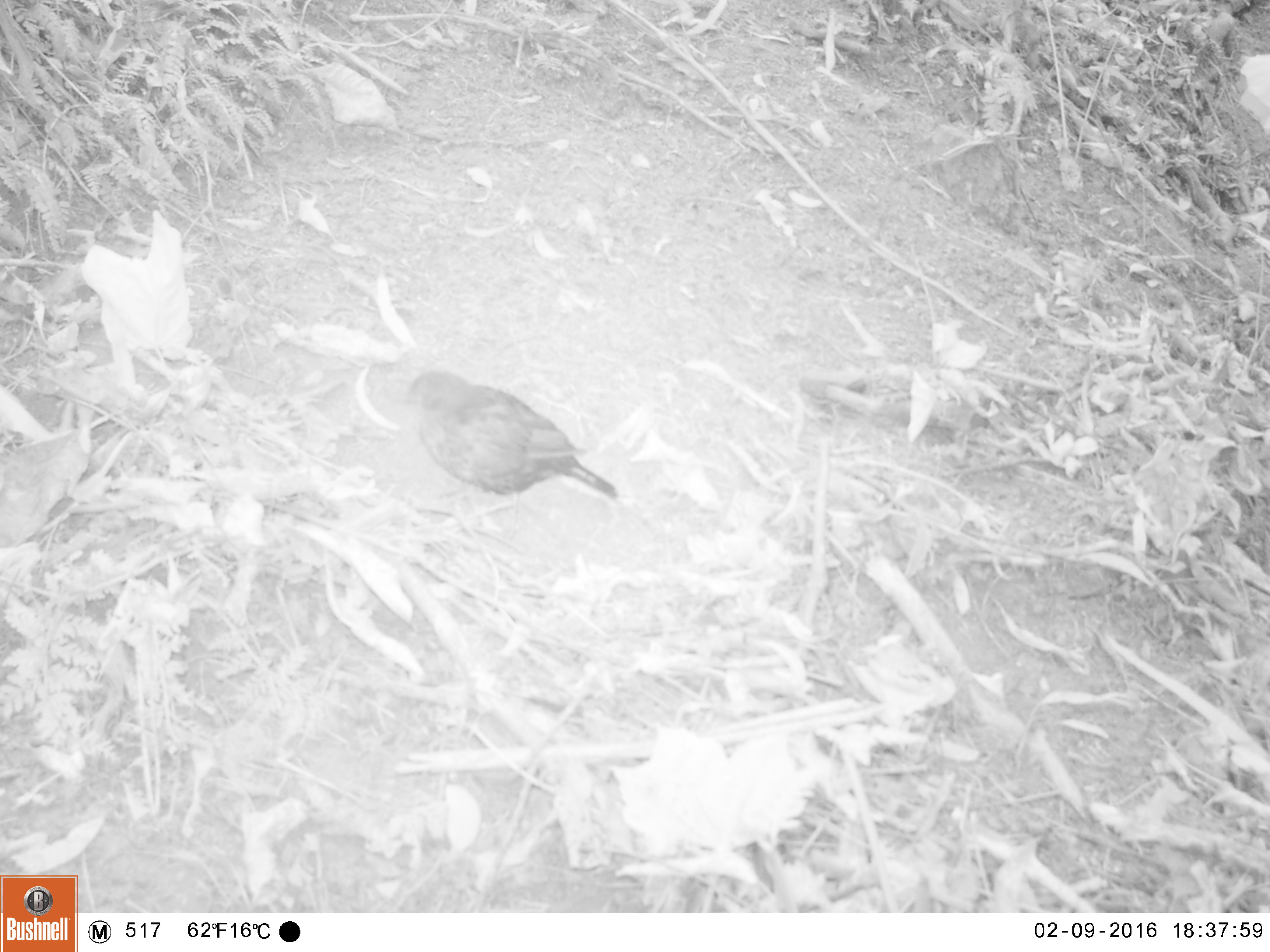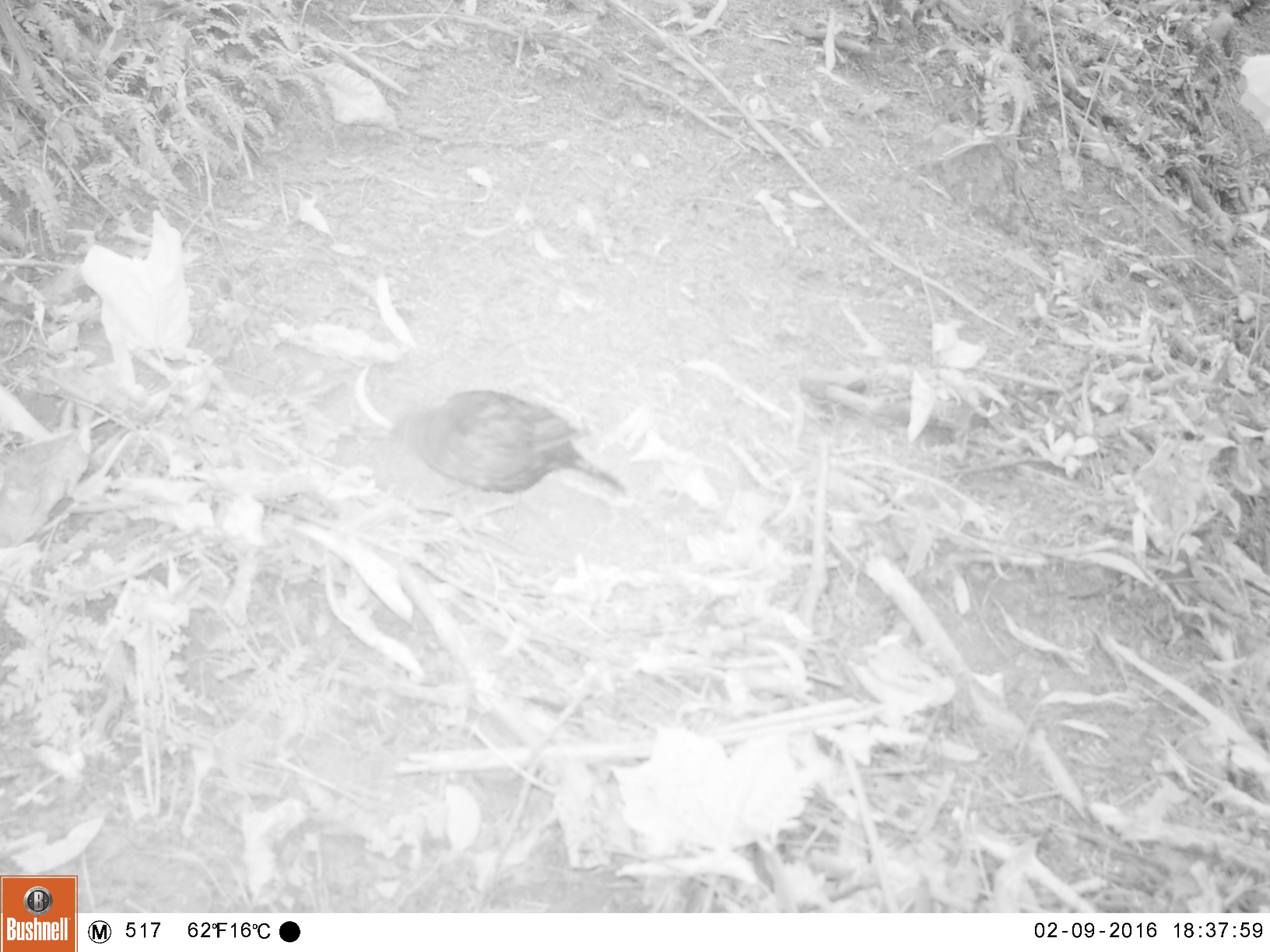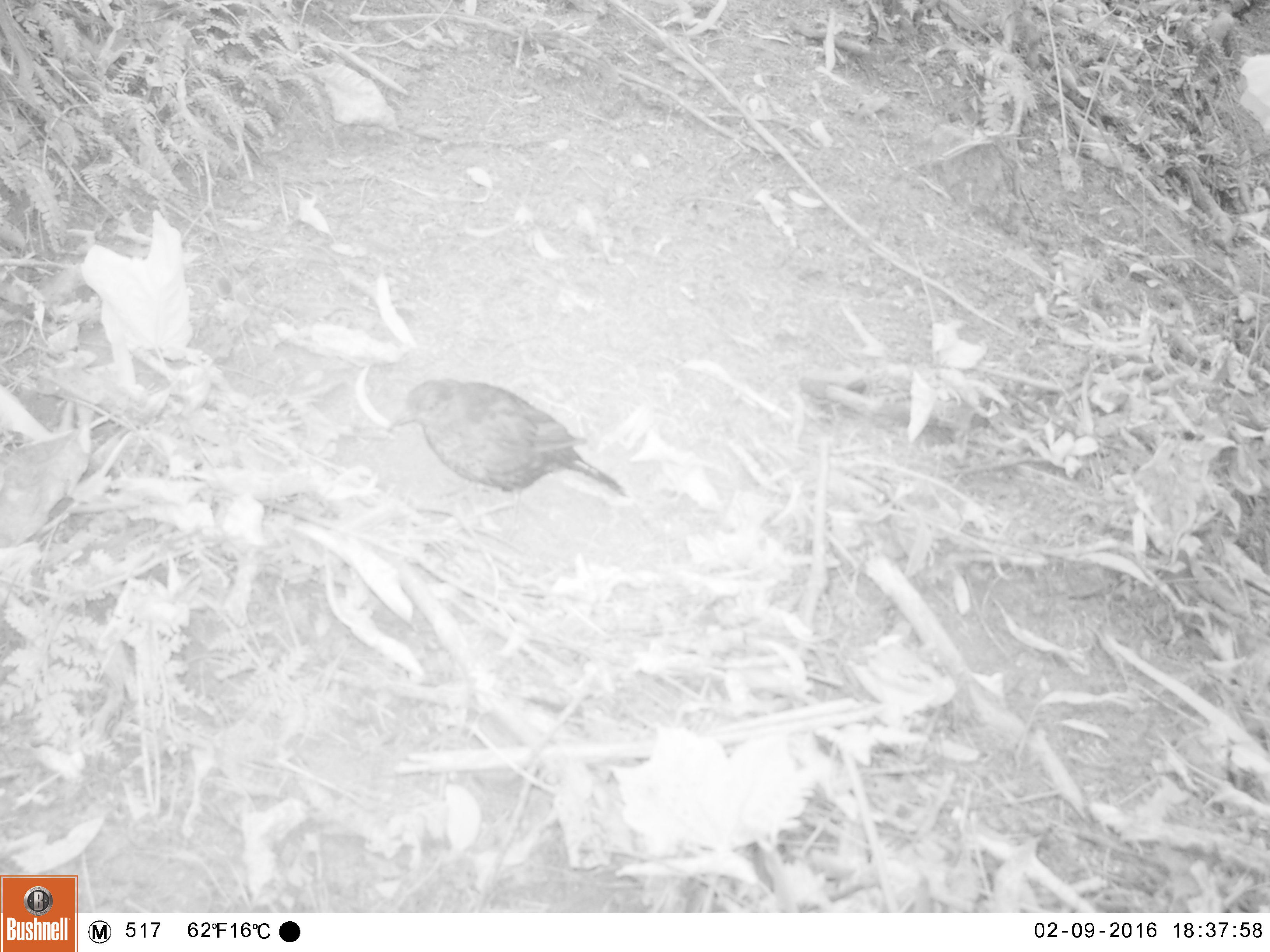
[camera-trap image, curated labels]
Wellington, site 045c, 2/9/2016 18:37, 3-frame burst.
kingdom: Animalia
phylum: Chordata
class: Aves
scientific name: Aves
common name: bird